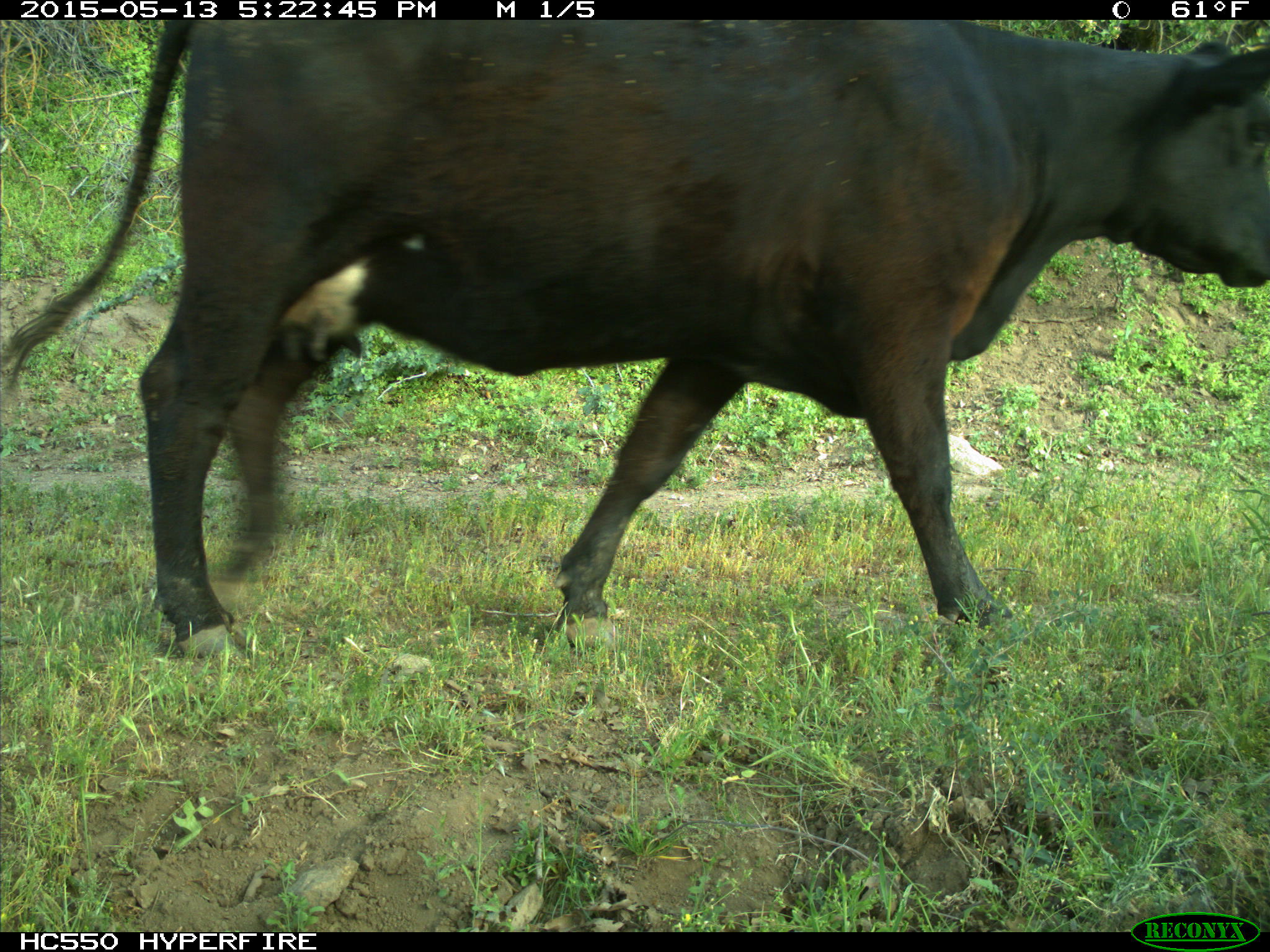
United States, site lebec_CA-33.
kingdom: Animalia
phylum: Chordata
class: Mammalia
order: Artiodactyla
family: Bovidae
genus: Bos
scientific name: Bos taurus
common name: domestic cow